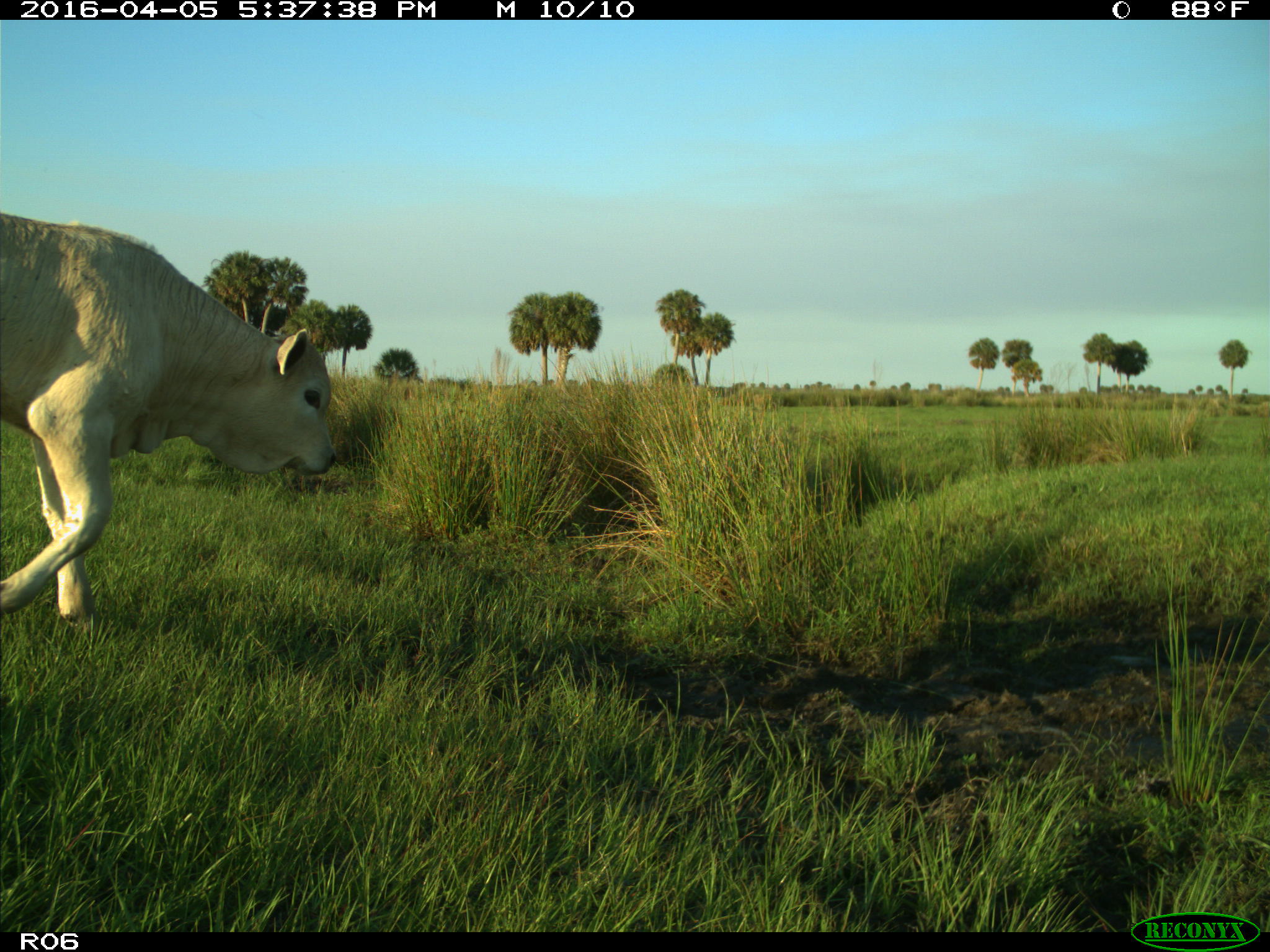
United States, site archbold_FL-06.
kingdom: Animalia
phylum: Chordata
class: Mammalia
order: Artiodactyla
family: Bovidae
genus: Bos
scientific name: Bos taurus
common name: domestic cow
Bos taurus (domestic cow).